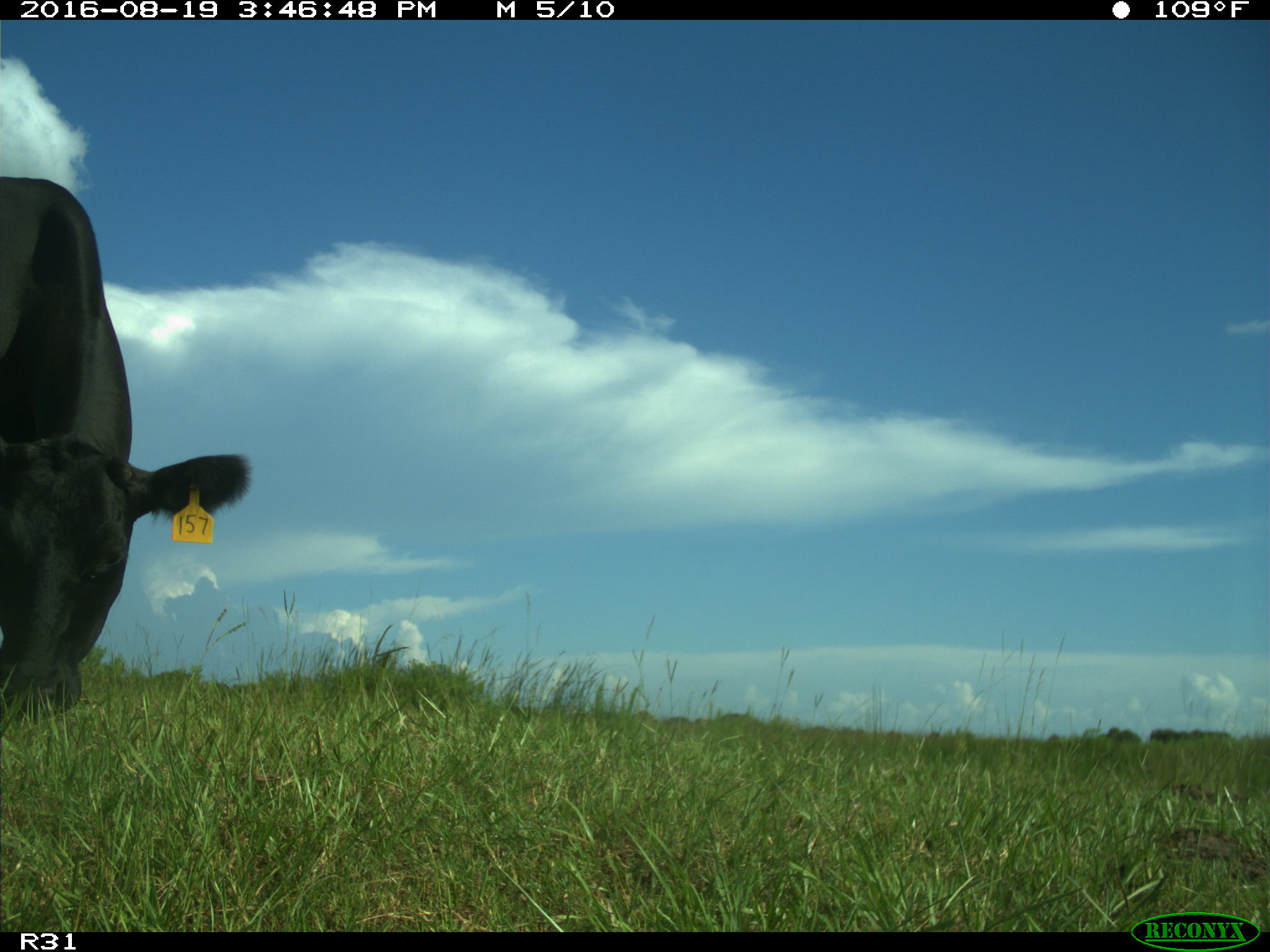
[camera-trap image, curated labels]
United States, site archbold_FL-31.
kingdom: Animalia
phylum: Chordata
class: Mammalia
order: Artiodactyla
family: Bovidae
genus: Bos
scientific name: Bos taurus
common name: domestic cow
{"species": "Bos taurus (domestic cow)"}